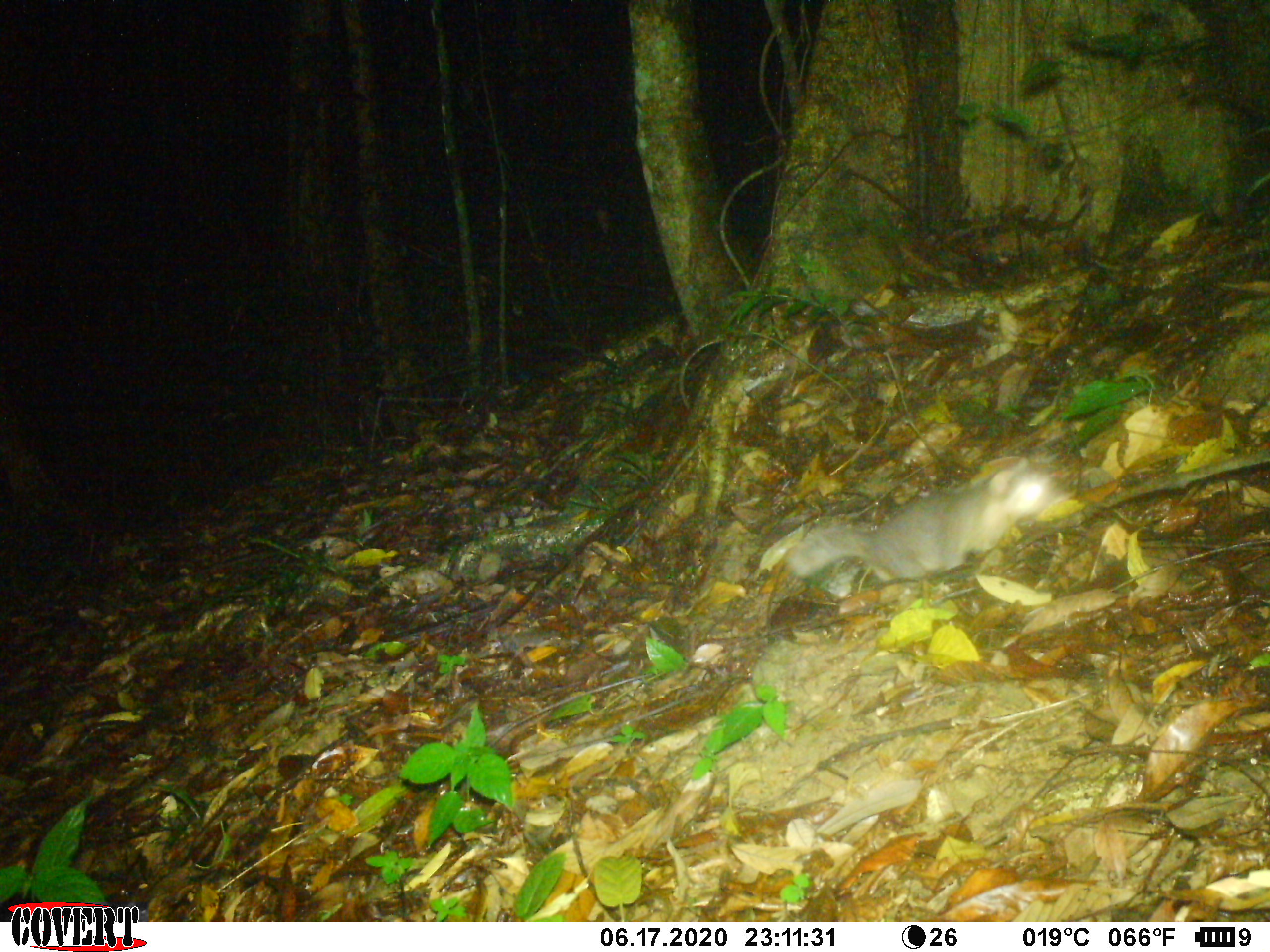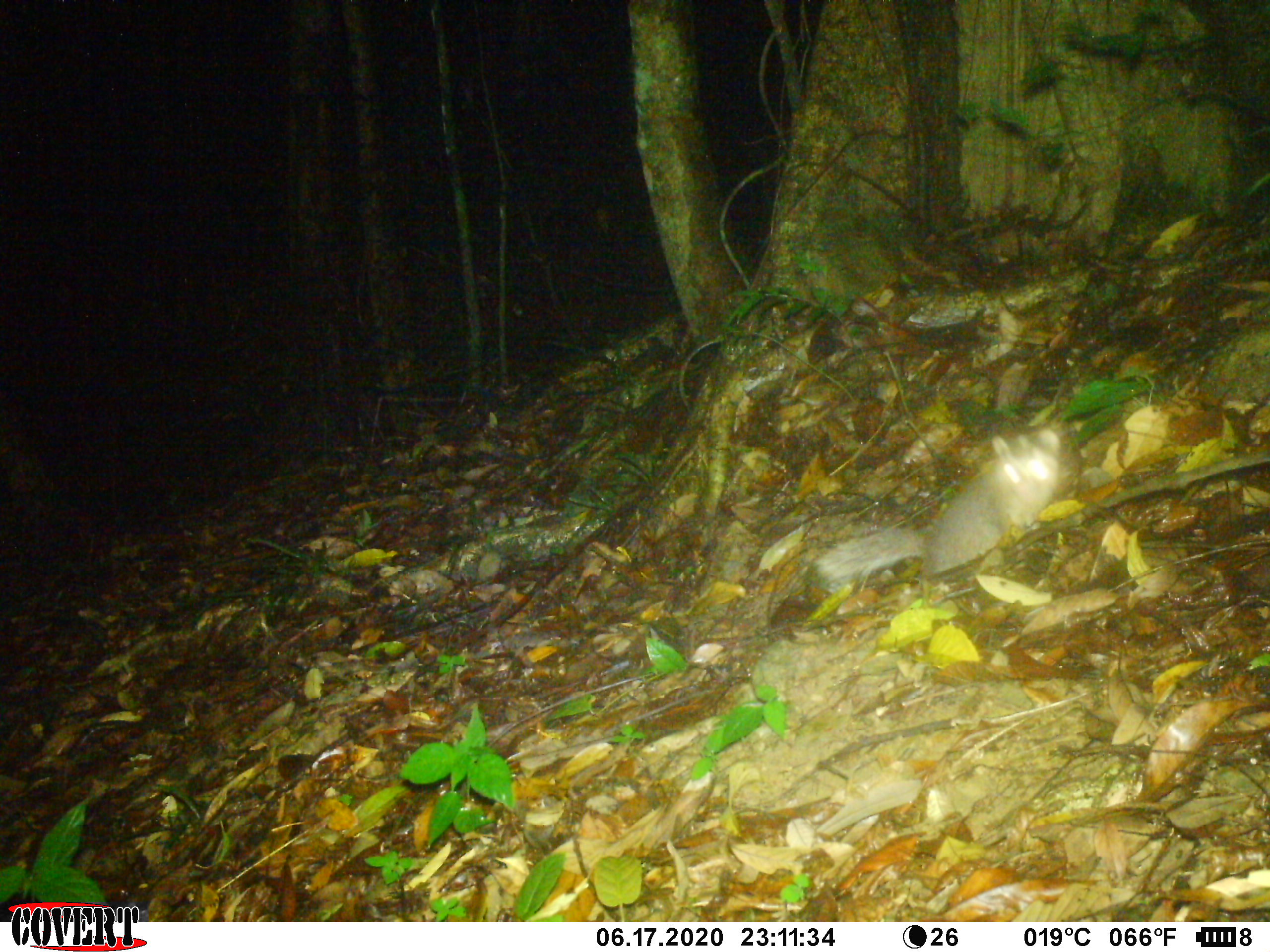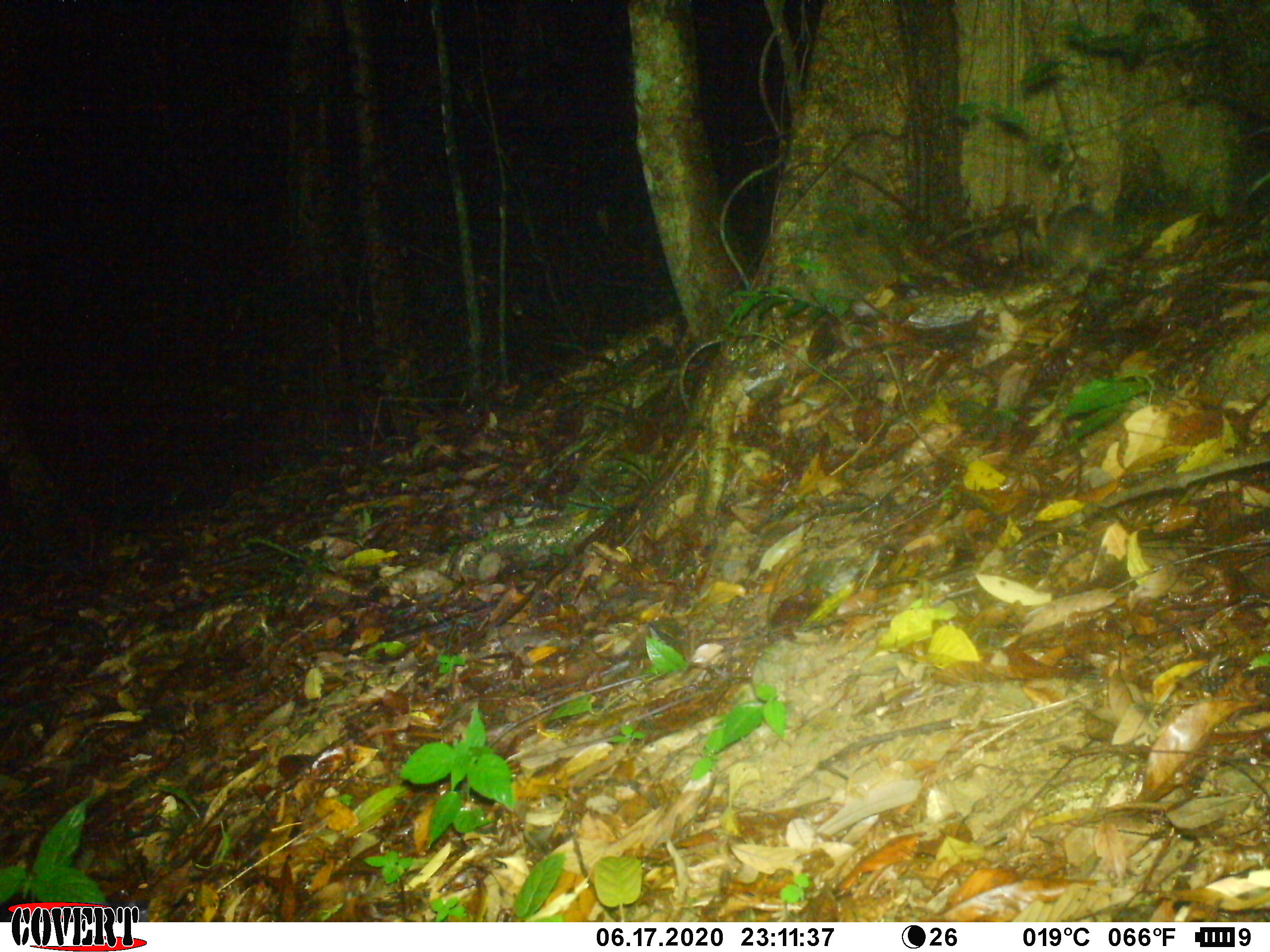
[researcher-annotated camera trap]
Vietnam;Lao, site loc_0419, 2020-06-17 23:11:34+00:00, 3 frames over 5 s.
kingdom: Animalia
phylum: Chordata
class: Mammalia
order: Carnivora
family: Mustelidae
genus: Melogale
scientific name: Melogale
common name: ferret badger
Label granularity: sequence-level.